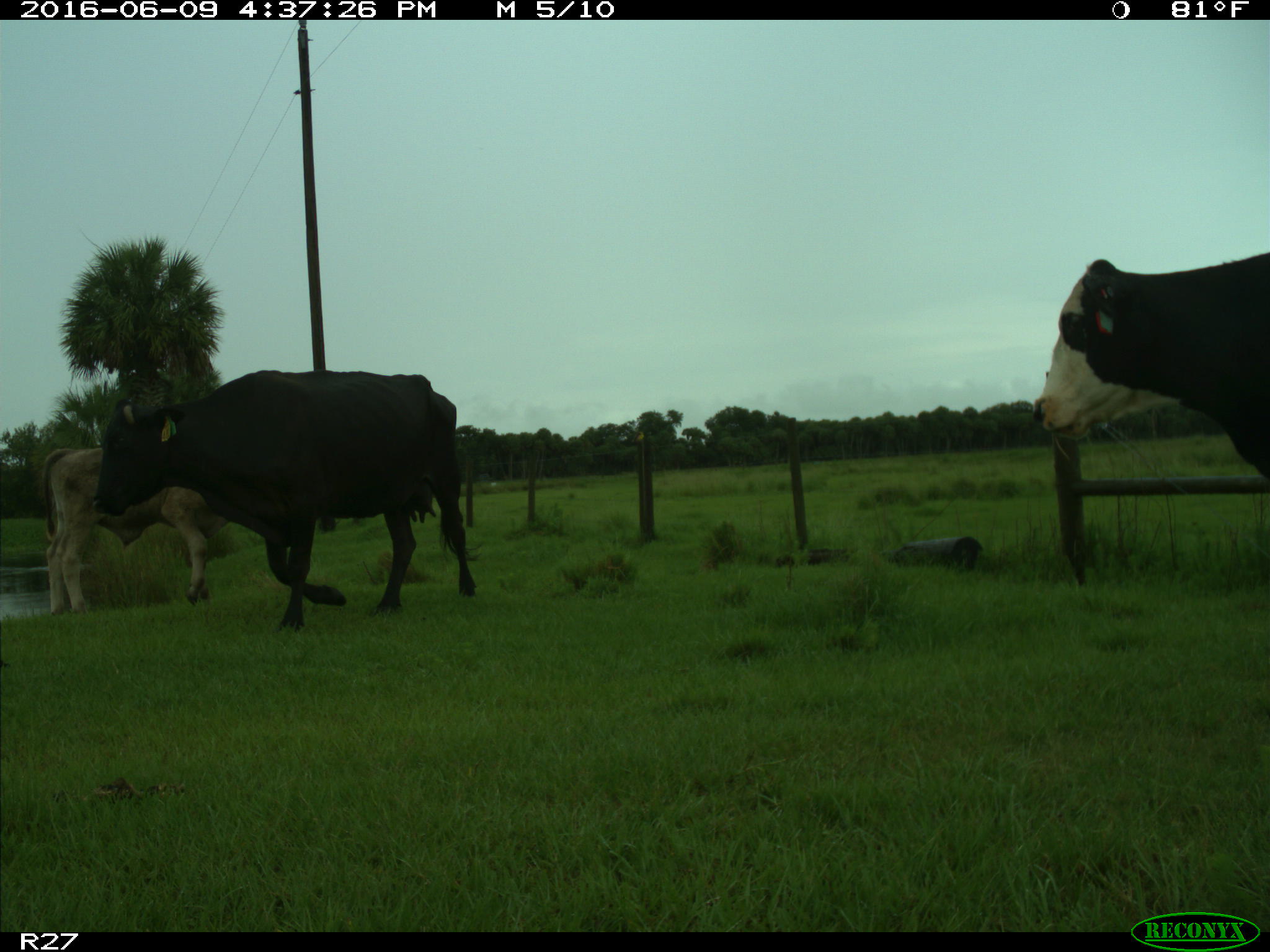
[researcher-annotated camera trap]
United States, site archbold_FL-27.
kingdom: Animalia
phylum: Chordata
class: Mammalia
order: Artiodactyla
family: Bovidae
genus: Bos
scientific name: Bos taurus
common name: domestic cow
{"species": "Bos taurus (domestic cow)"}